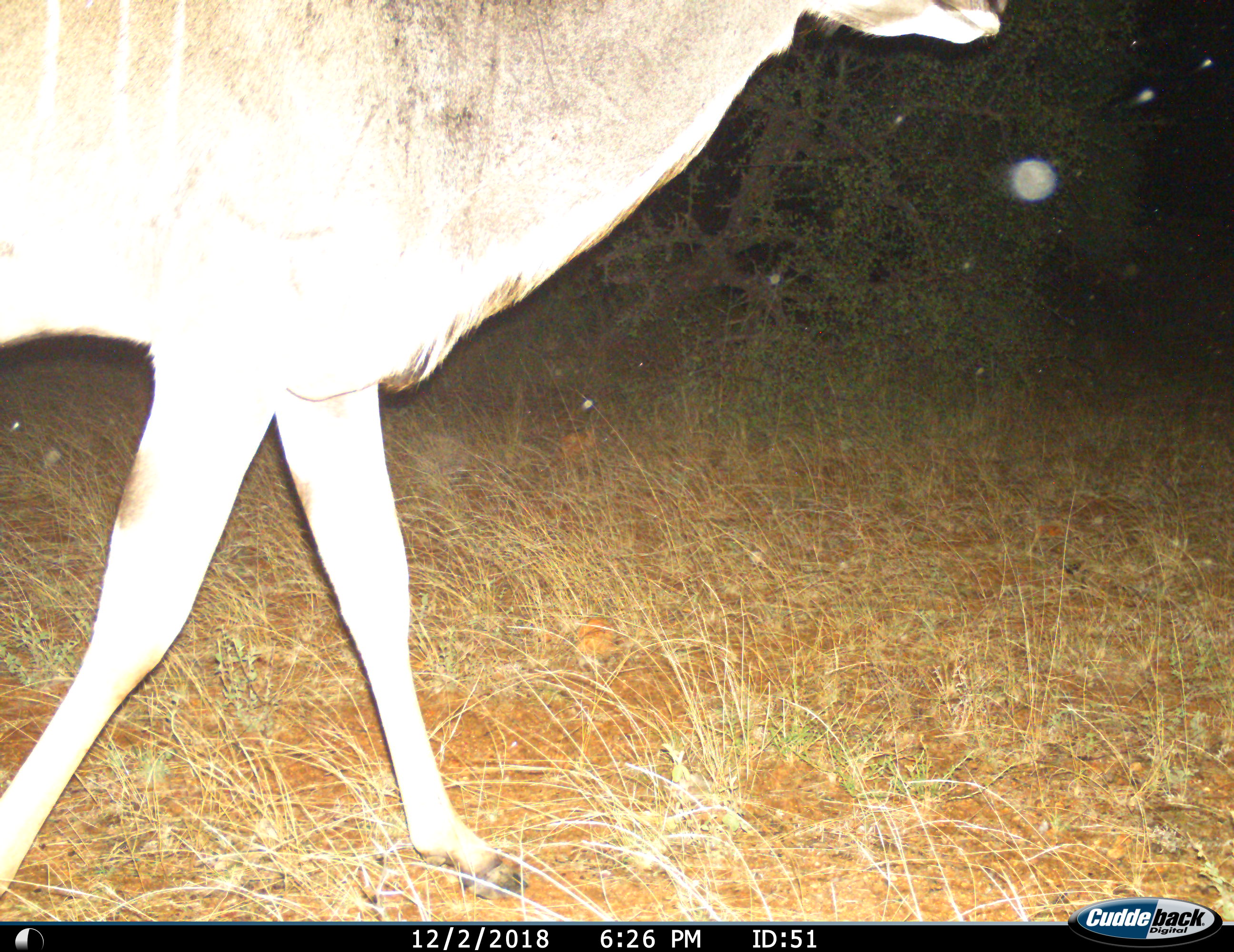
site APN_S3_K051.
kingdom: Animalia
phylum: Chordata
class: Mammalia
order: Artiodactyla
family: Bovidae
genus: Tragelaphus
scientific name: Tragelaphus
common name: kudu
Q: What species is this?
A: Kudu (Tragelaphus).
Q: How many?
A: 1.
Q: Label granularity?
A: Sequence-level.